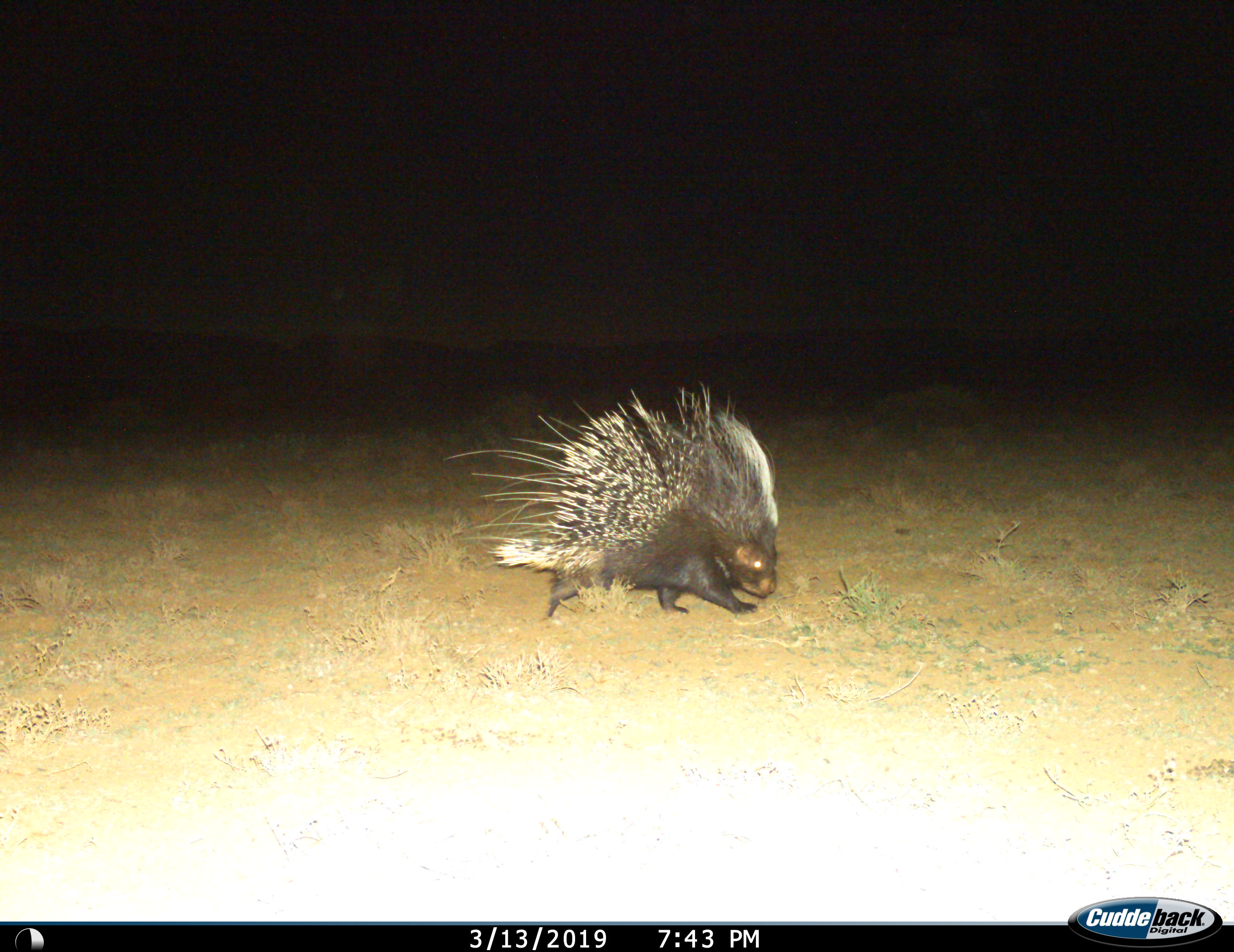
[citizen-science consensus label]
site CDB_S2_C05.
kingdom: Animalia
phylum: Chordata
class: Mammalia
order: Rodentia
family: Hystricidae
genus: Hystrix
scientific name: Hystrix cristata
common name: crested porcupine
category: porcupine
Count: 1.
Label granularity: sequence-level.